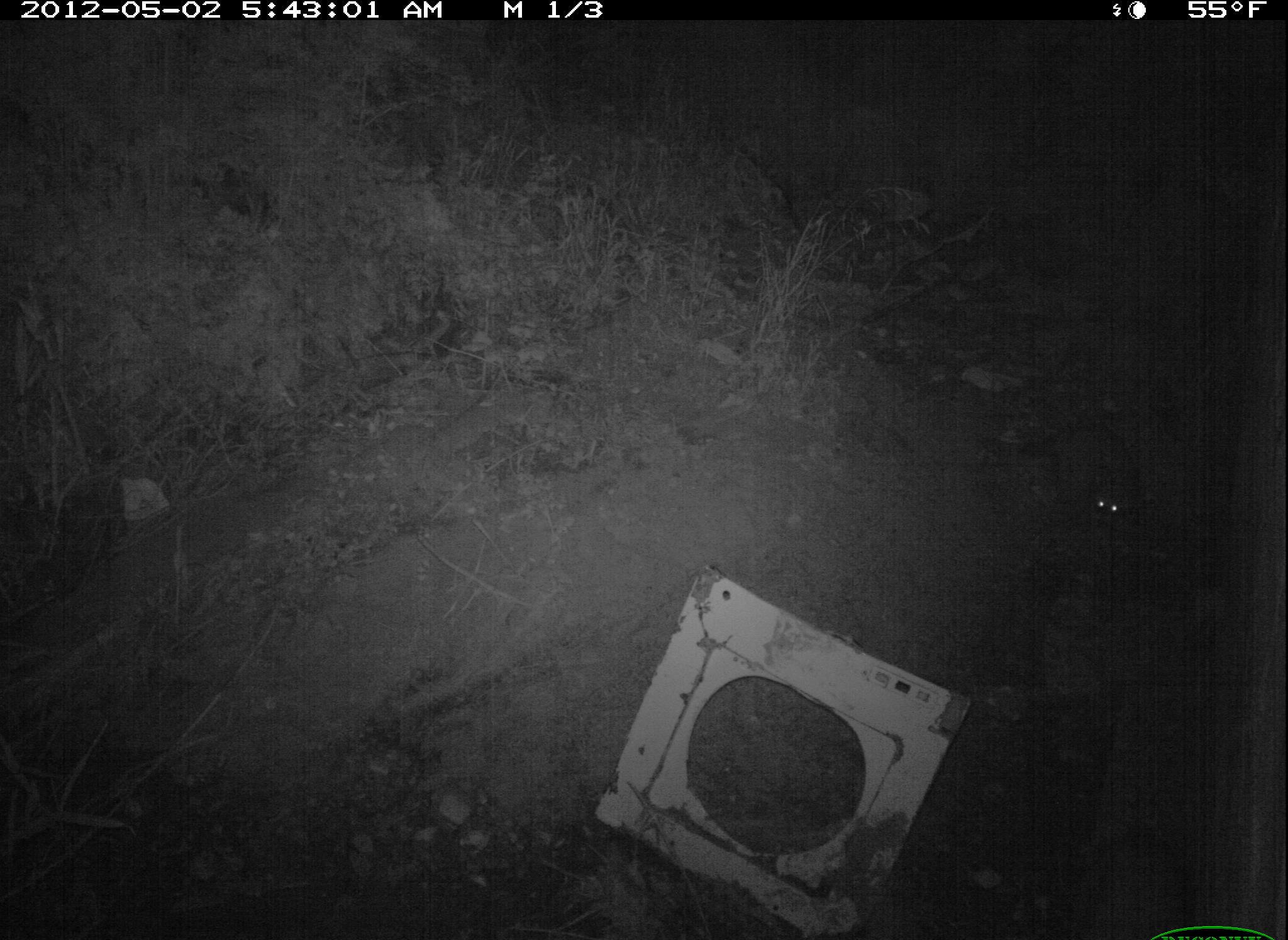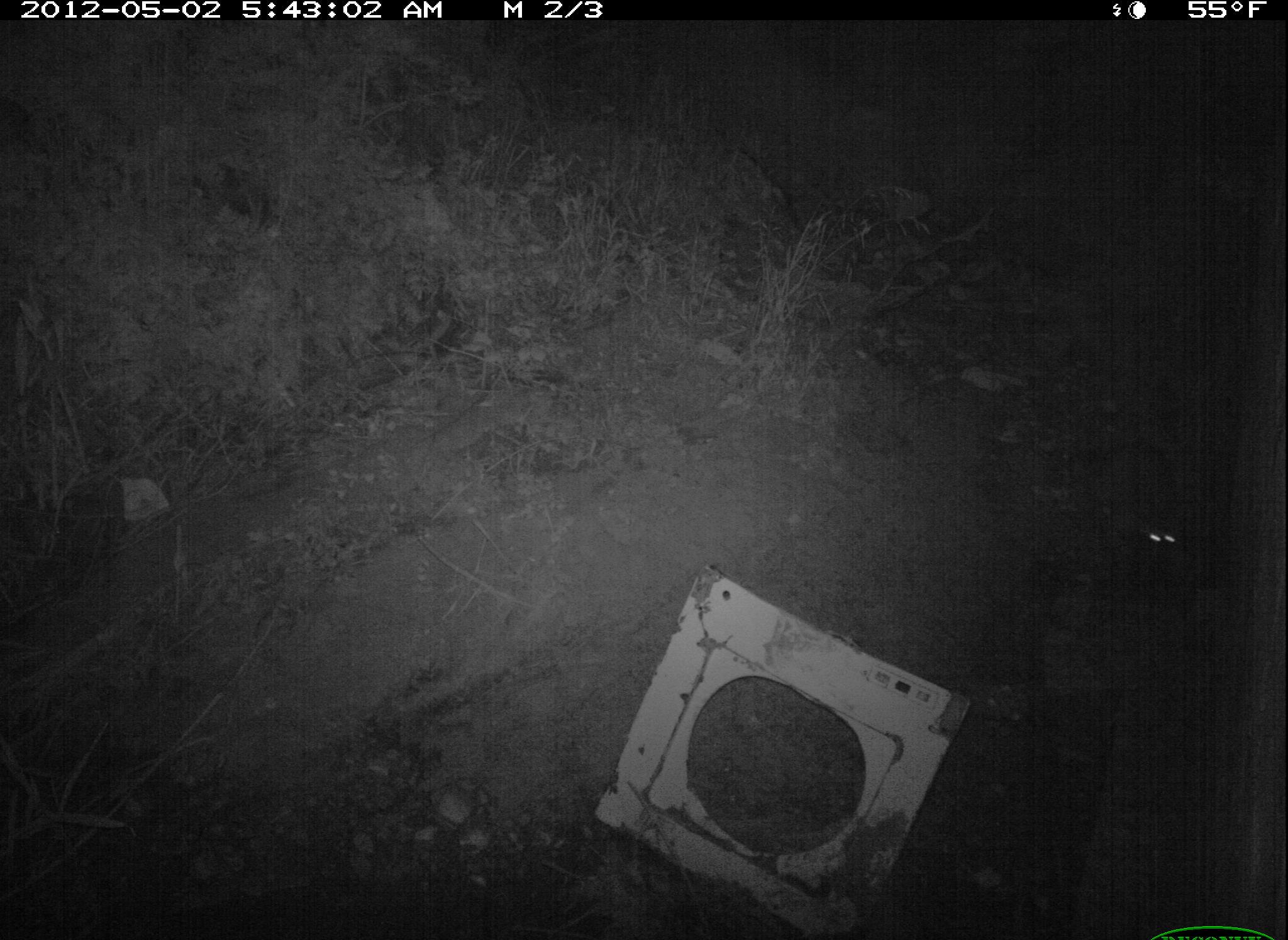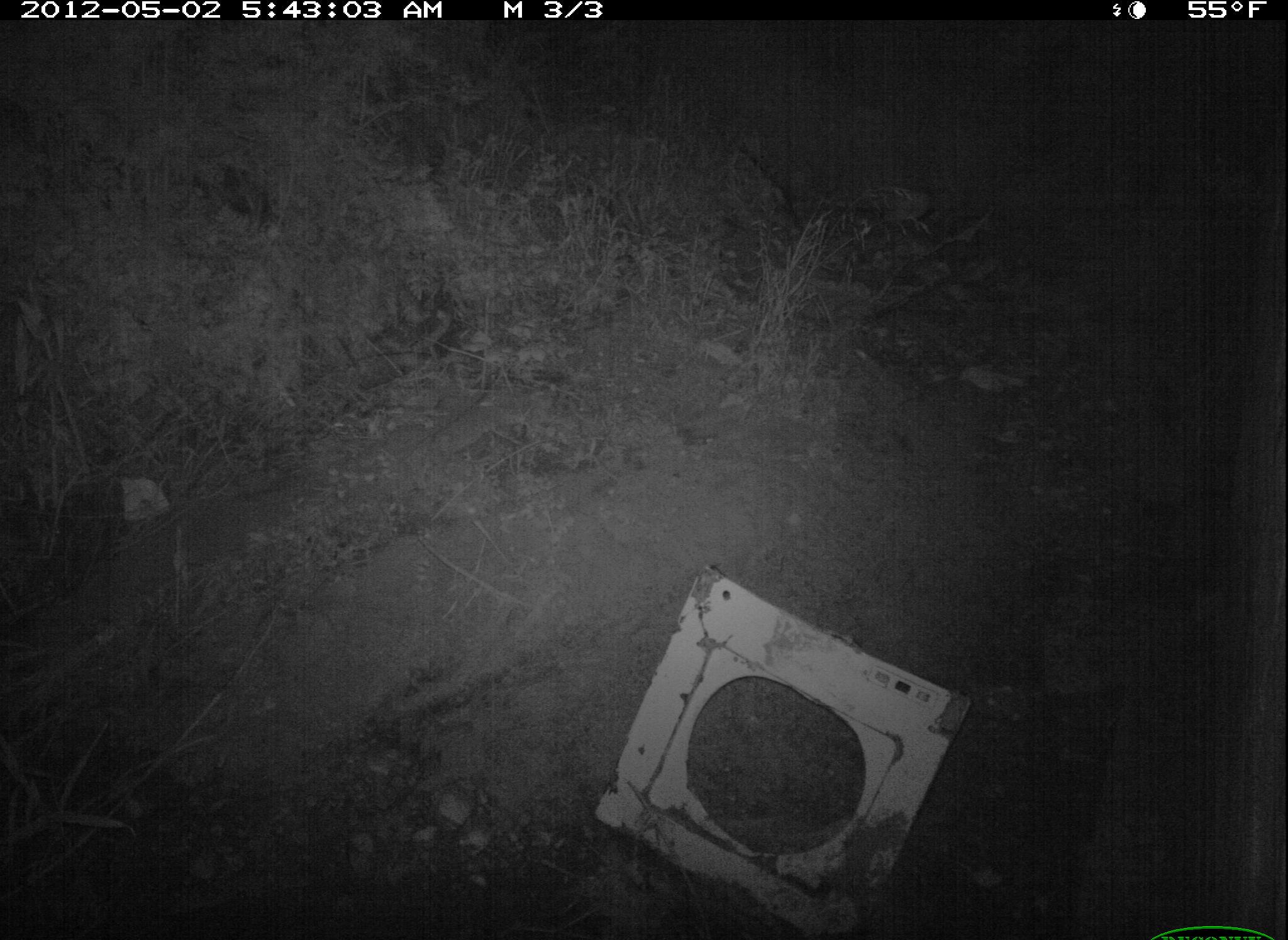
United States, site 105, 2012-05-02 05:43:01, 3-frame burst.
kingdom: Animalia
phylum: Chordata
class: Mammalia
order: Carnivora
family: Procyonidae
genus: Procyon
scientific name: Procyon lotor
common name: raccoon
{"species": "raccoon (Procyon lotor)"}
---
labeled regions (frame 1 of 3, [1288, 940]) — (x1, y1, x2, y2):
raccoon: (1021, 395, 1175, 562)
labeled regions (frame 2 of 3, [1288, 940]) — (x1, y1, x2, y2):
raccoon: (1080, 414, 1209, 606)